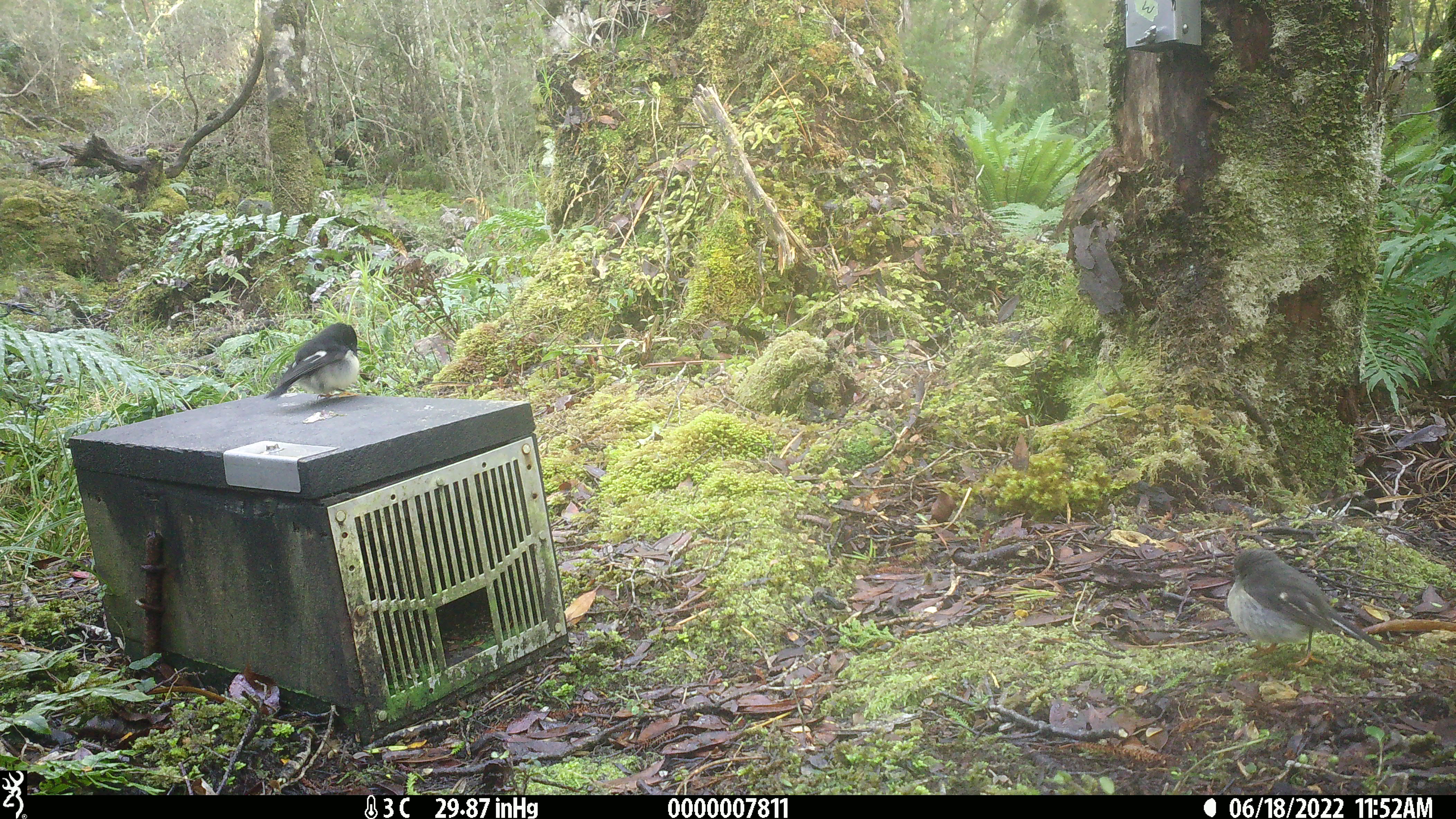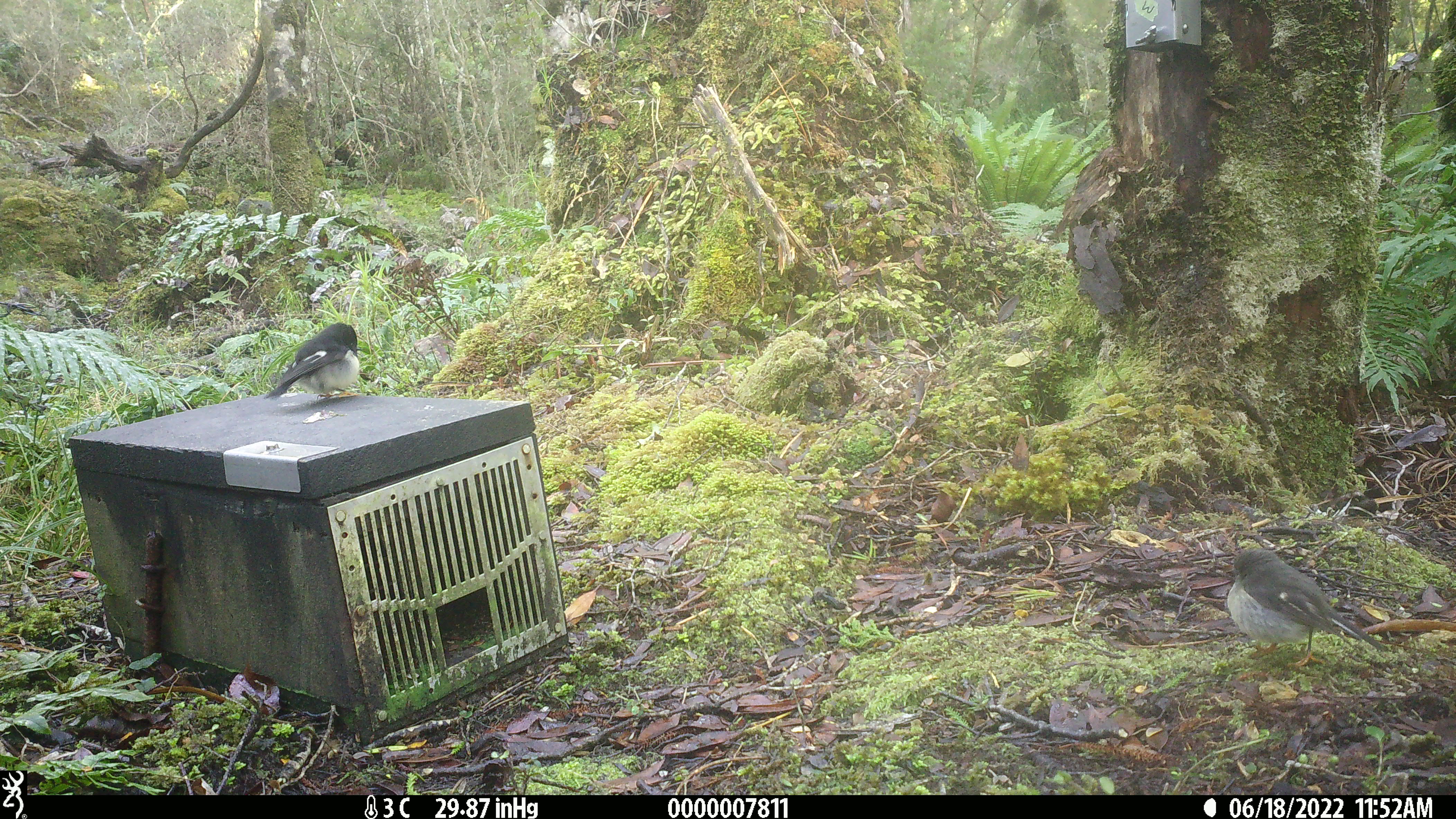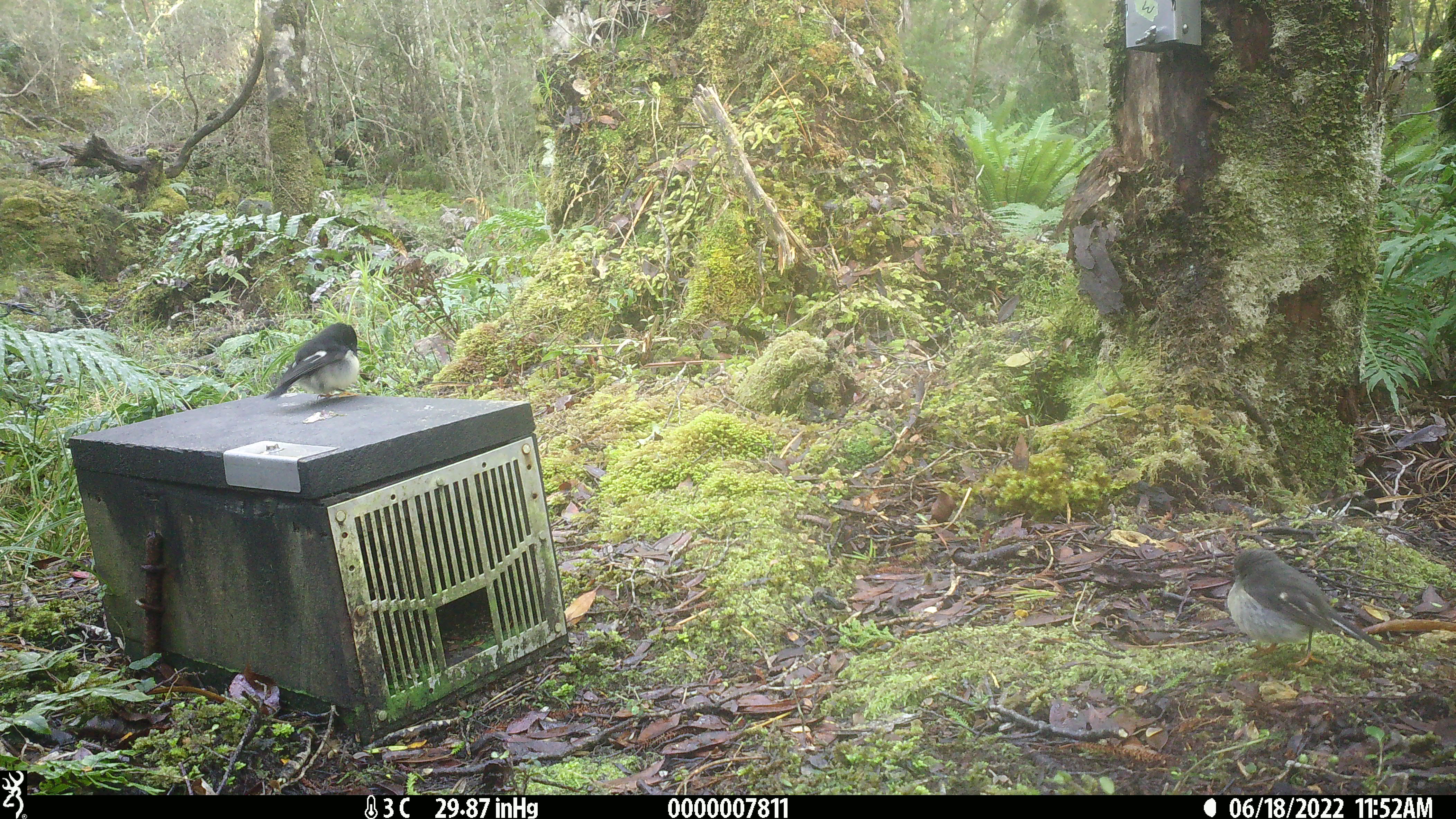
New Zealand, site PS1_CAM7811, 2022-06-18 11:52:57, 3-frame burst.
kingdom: Animalia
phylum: Chordata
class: Aves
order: Passeriformes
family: Petroicidae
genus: Petroica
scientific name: Petroica macrocephala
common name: tomtit